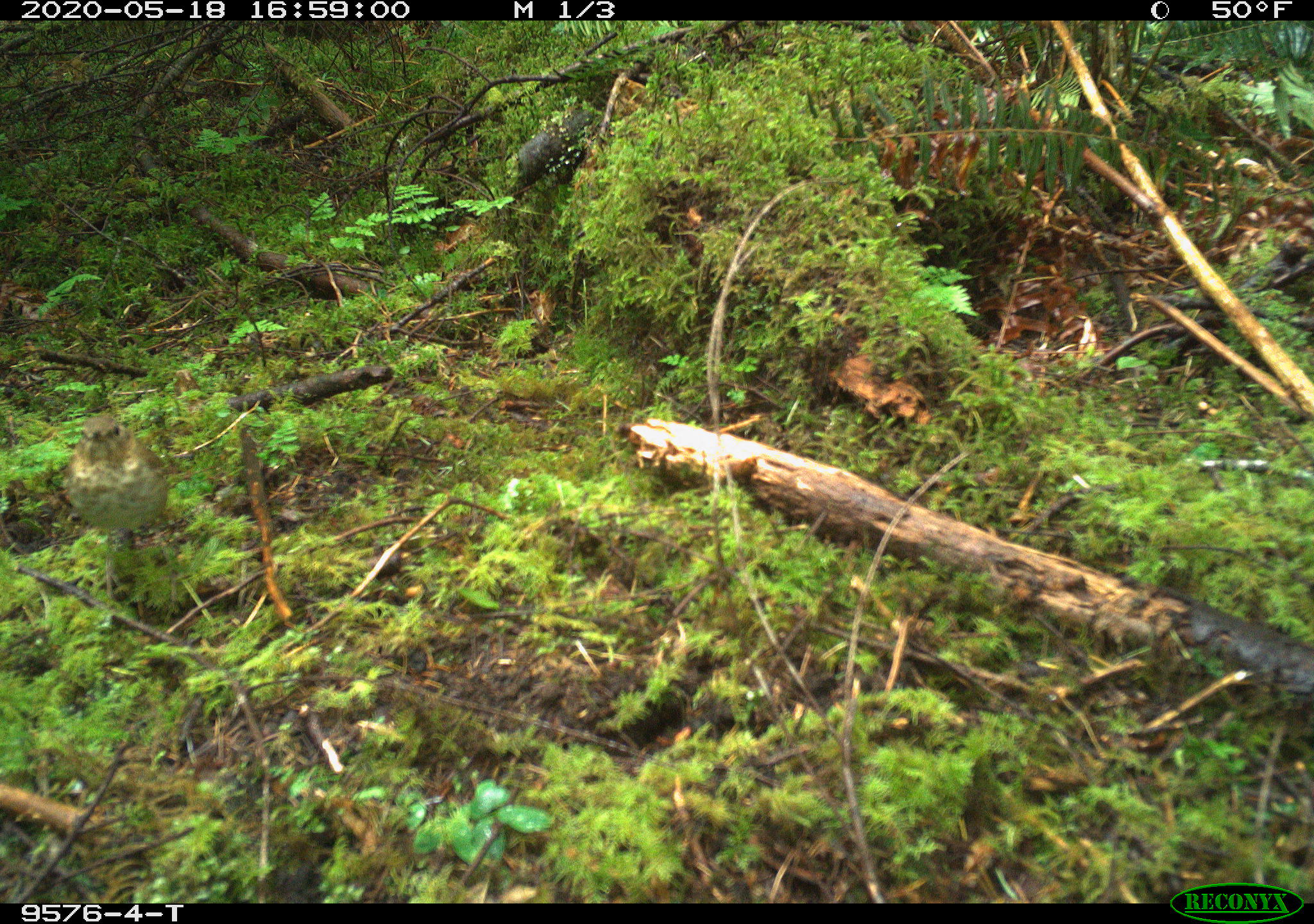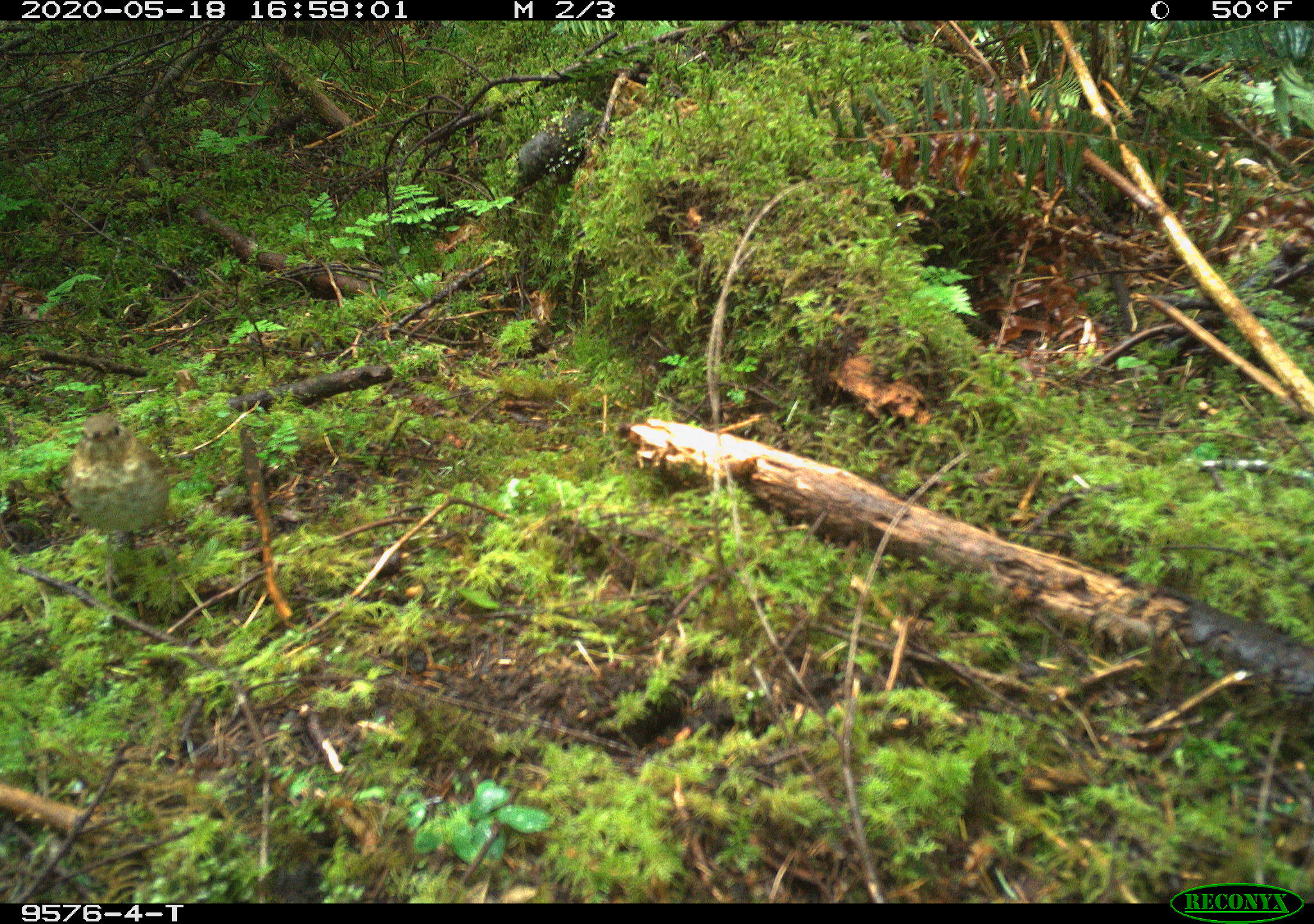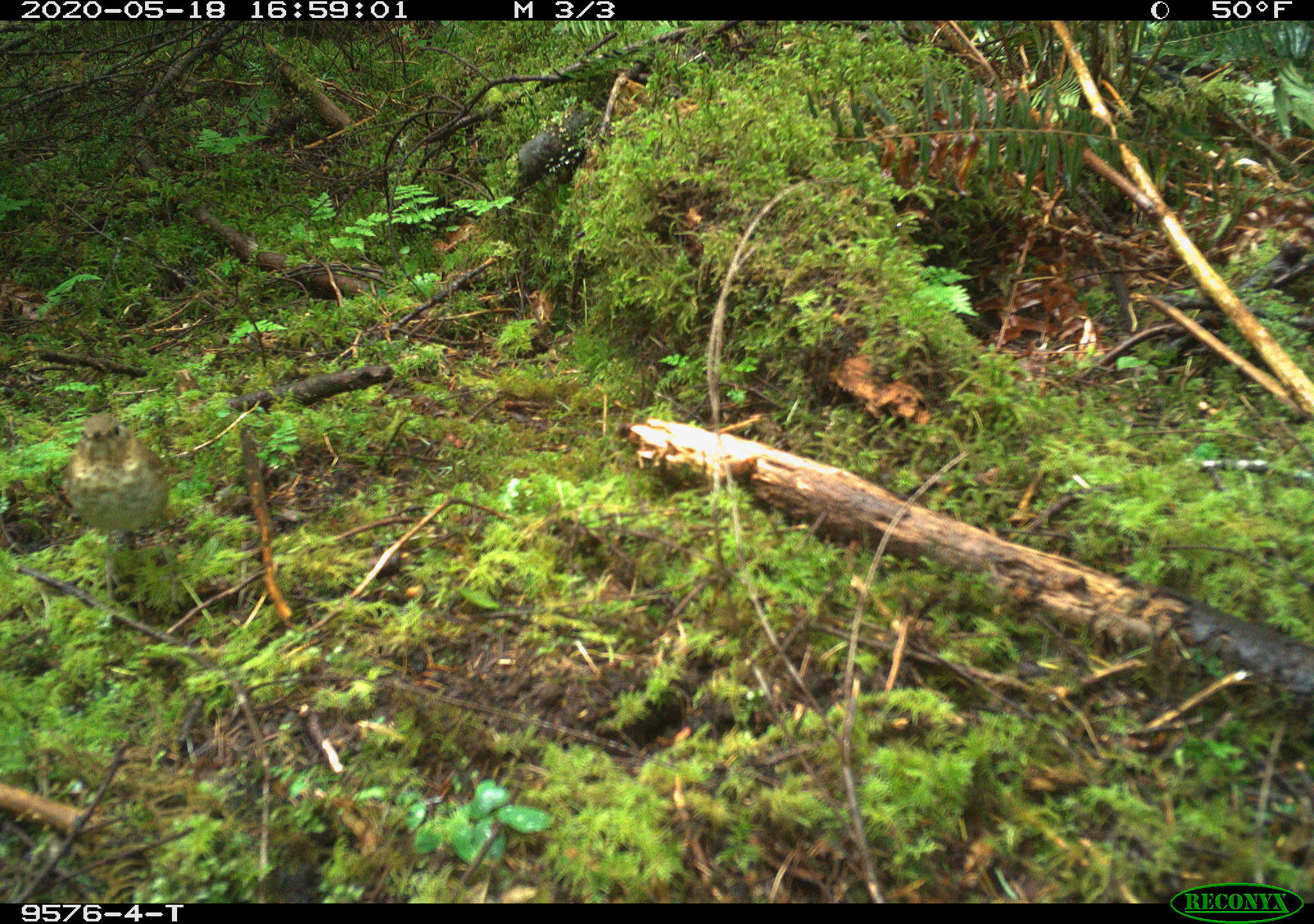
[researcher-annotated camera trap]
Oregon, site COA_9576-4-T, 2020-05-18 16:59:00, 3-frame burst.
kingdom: Animalia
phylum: Chordata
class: Aves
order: Passeriformes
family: Turdidae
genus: Catharus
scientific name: Catharus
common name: brown thrushes and nightingale-thrushes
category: catharus species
Catharus species (brown thrushes and nightingale-thrushes) (Catharus).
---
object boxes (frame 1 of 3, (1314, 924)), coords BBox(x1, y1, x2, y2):
catharus species: BBox(62, 411, 177, 539)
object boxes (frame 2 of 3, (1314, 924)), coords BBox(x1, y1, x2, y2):
catharus species: BBox(62, 405, 180, 552)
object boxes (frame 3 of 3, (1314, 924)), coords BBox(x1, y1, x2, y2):
catharus species: BBox(52, 405, 175, 550)